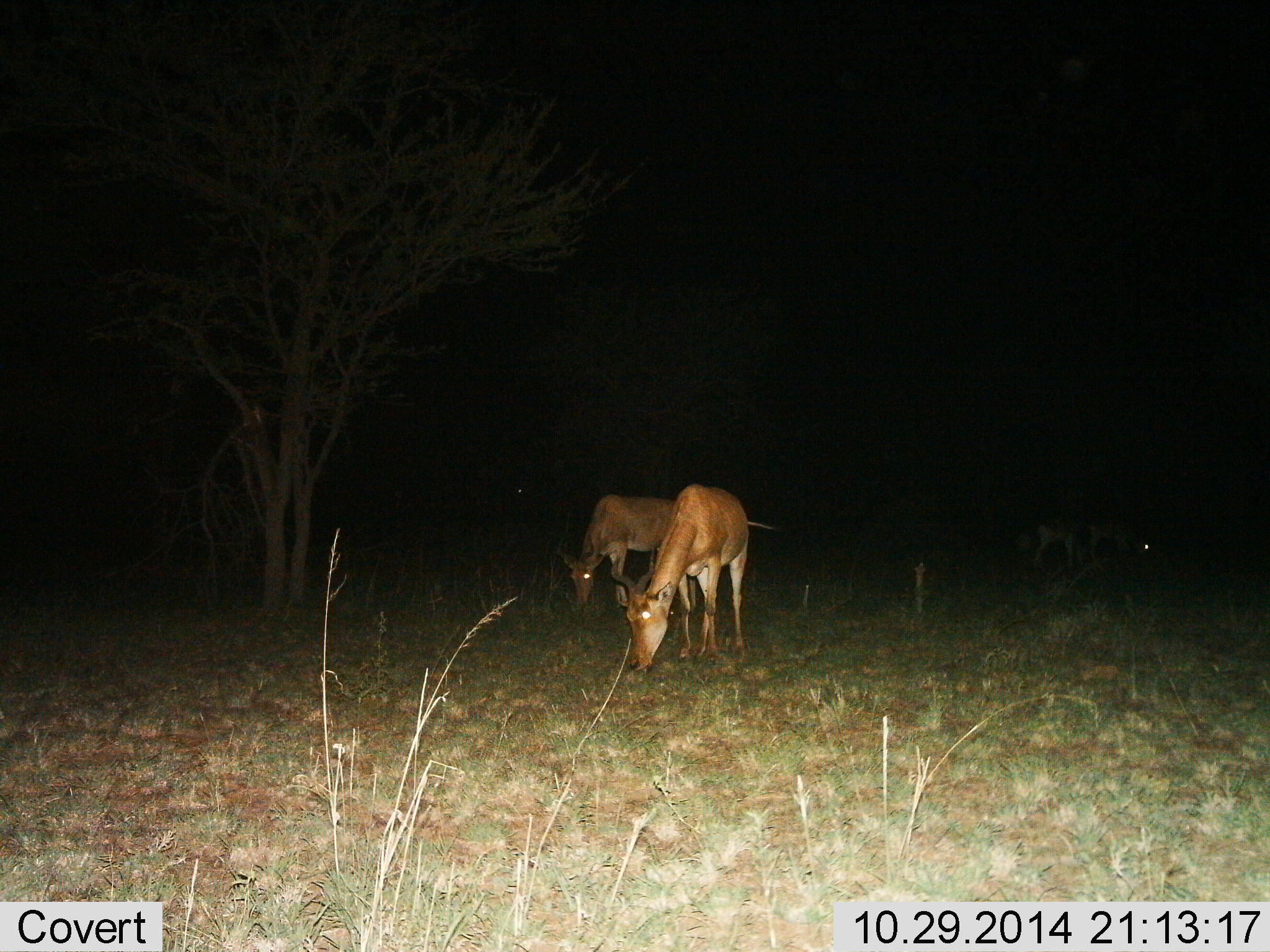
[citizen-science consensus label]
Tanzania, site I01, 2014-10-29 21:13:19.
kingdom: Animalia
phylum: Chordata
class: Mammalia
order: Artiodactyla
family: Bovidae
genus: Alcelaphus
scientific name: Alcelaphus buselaphus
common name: hartebeest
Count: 2.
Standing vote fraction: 20%.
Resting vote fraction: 0%.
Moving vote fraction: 10%.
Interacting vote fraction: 0%.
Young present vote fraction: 0%.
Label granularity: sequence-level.